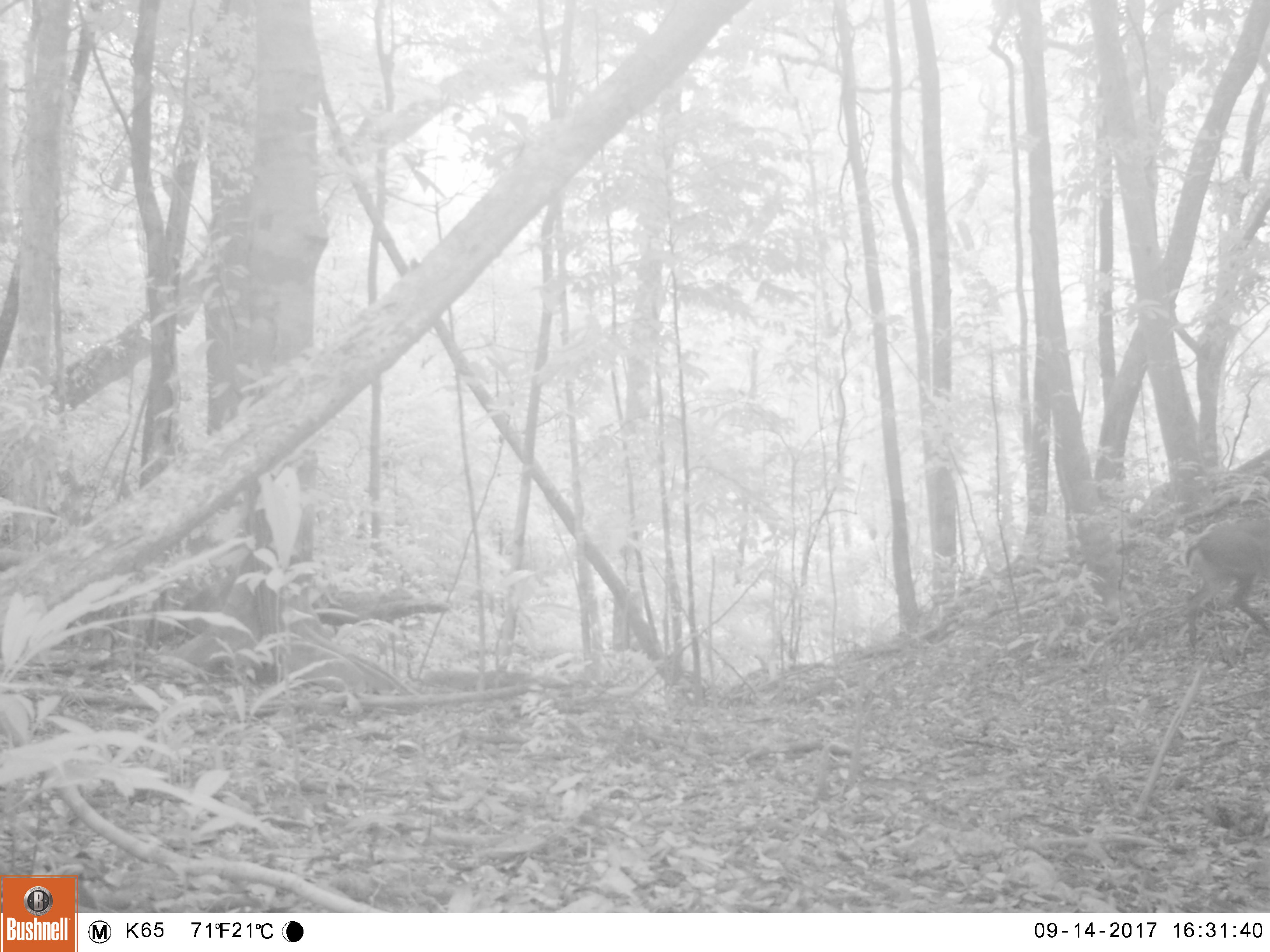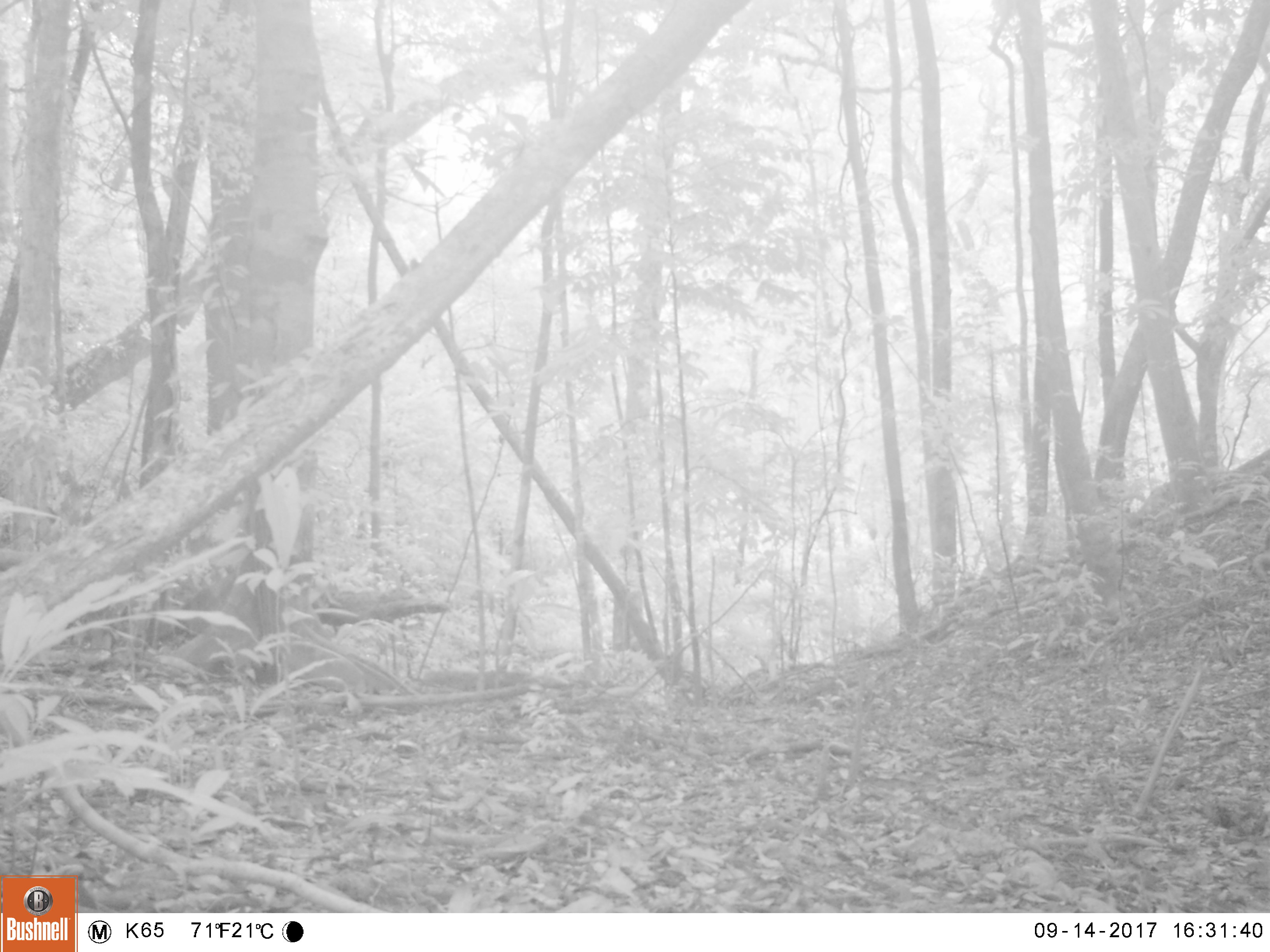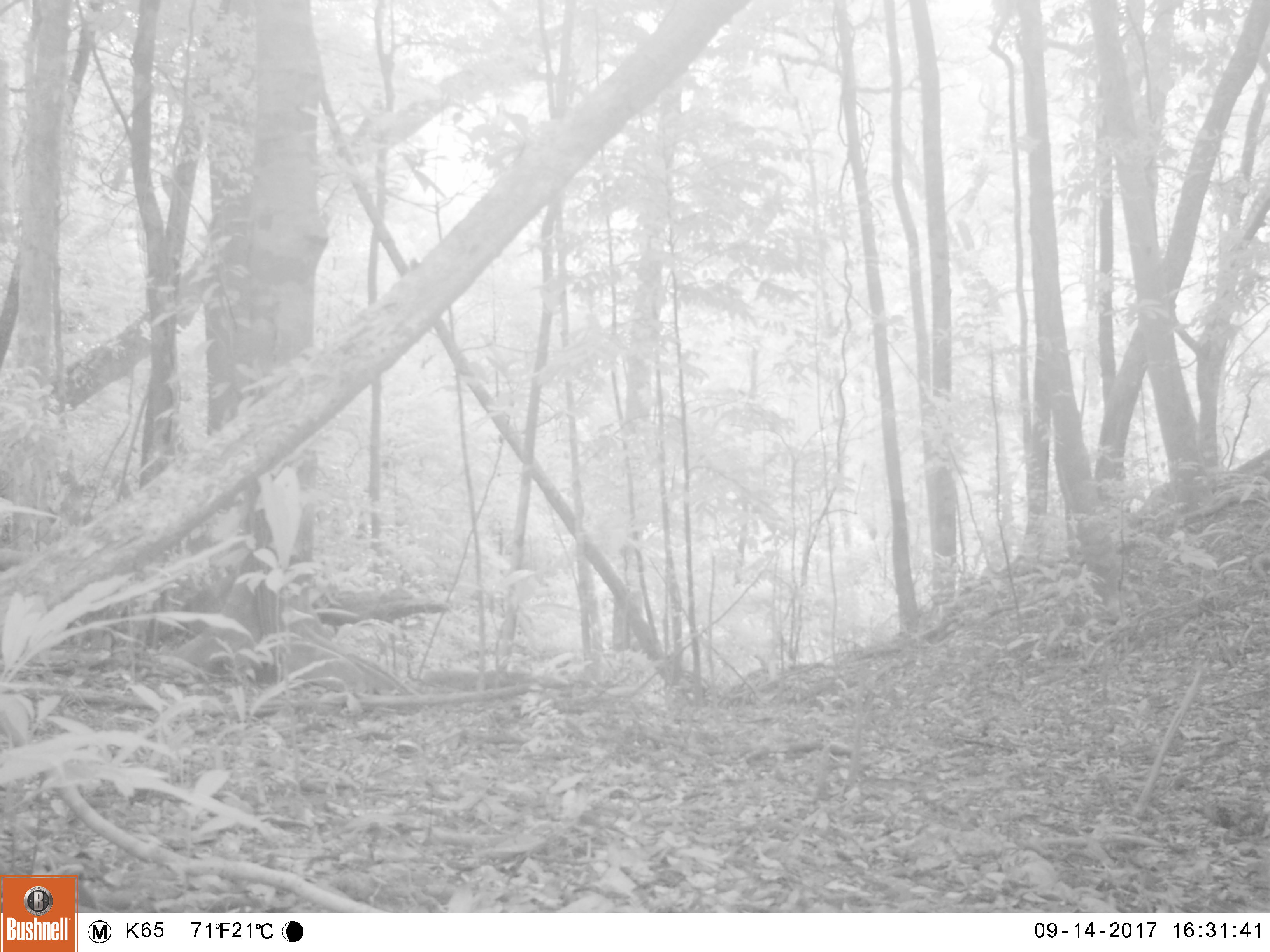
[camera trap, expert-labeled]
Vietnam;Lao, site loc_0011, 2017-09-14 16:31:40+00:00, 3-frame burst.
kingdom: Animalia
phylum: Chordata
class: Mammalia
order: Artiodactyla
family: Cervidae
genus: Muntiacus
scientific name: Muntiacus vuquangensis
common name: large-antlered muntjac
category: large antlered muntjac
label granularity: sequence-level